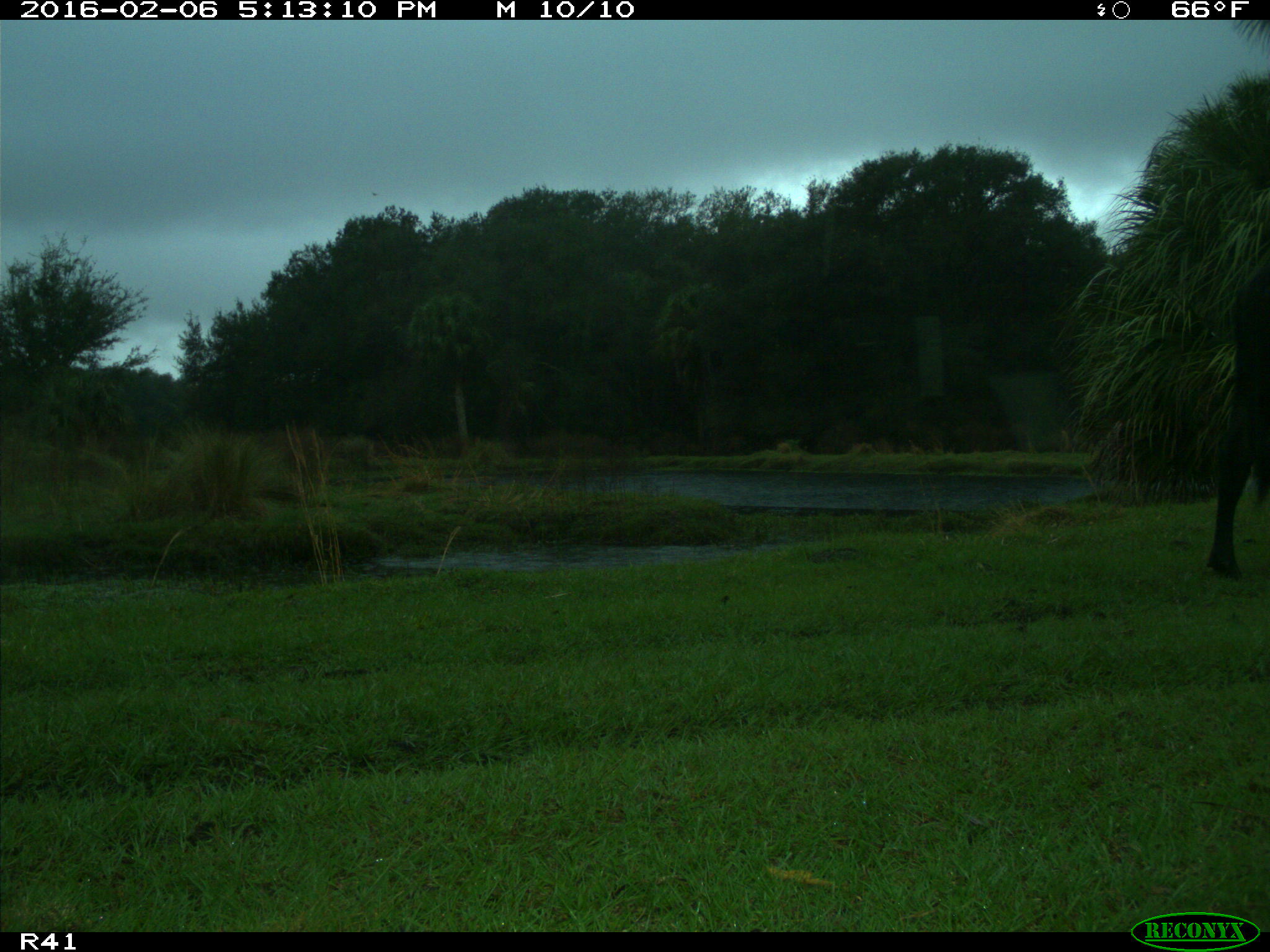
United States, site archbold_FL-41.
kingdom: Animalia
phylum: Chordata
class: Mammalia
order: Artiodactyla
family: Bovidae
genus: Bos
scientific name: Bos taurus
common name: domestic cow